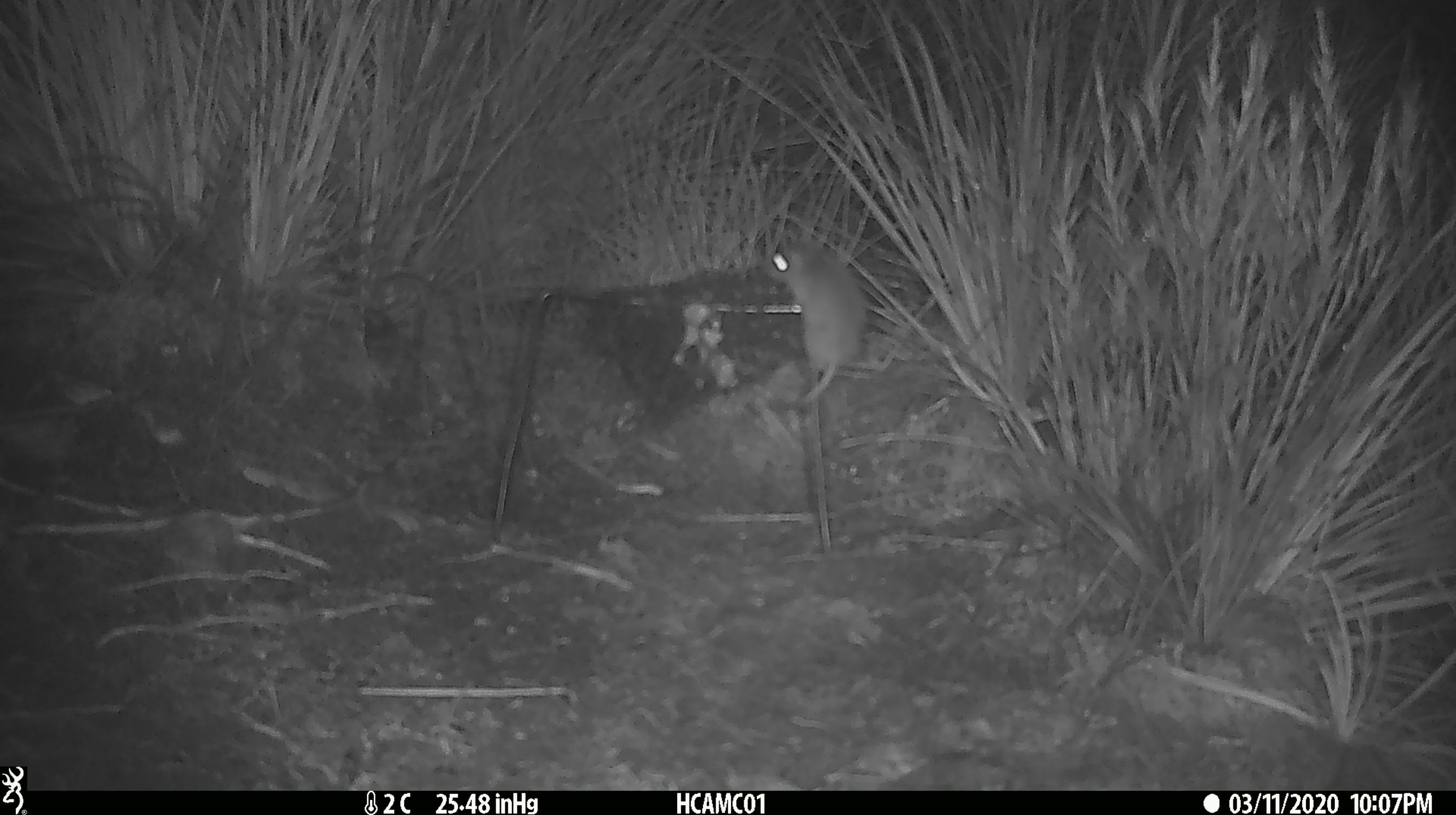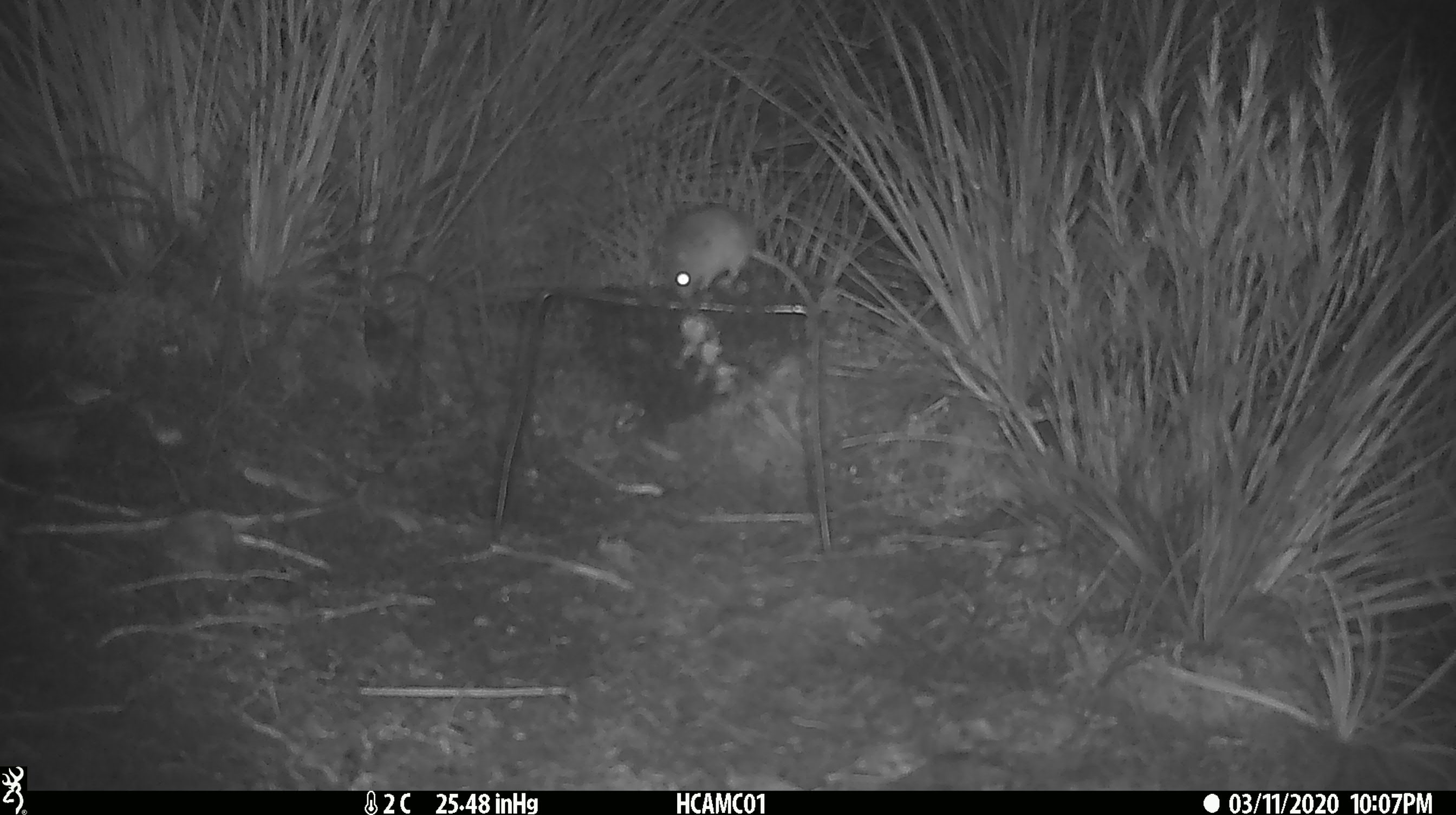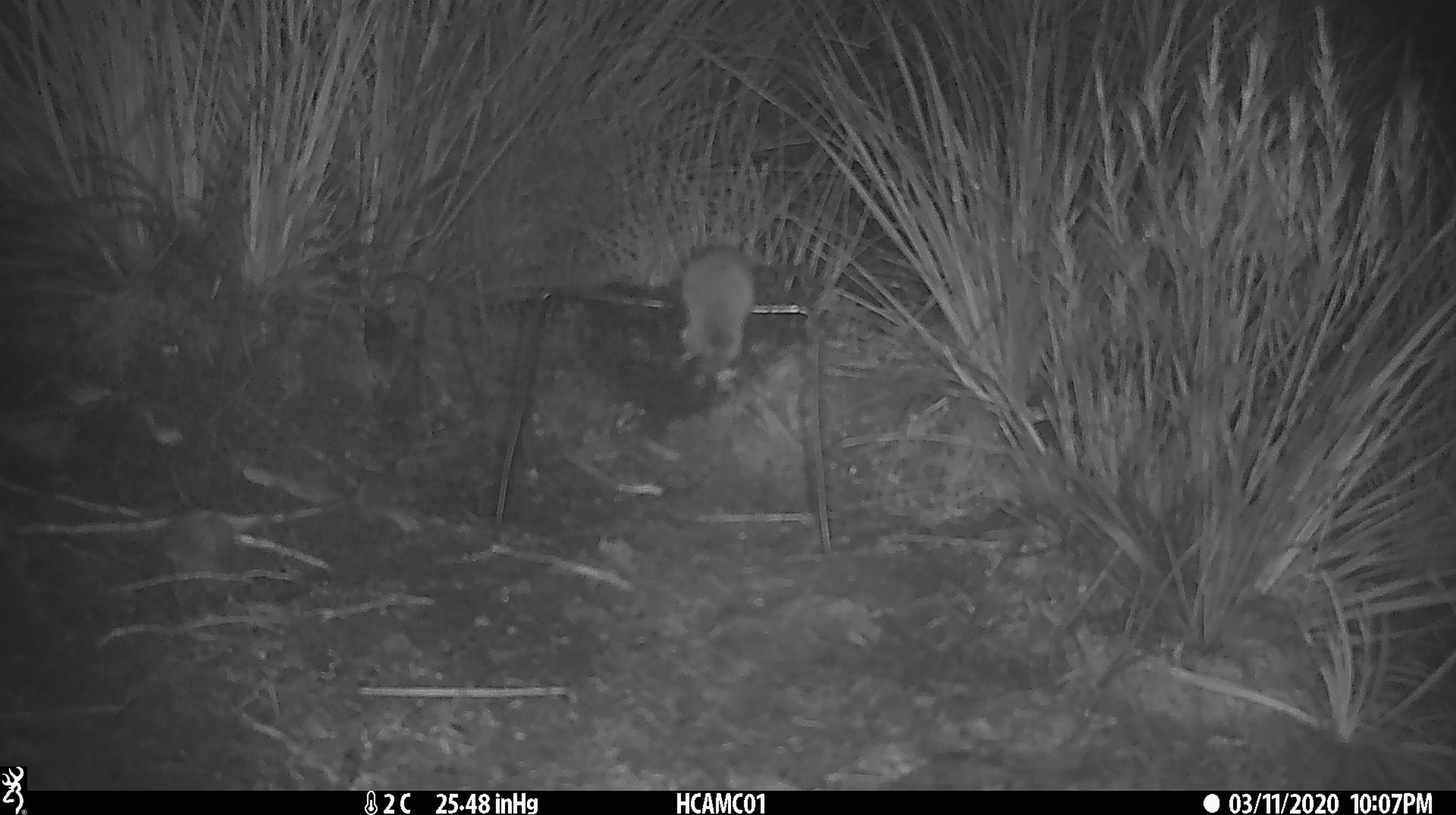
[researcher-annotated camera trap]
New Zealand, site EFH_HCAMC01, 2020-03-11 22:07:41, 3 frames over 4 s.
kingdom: Animalia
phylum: Chordata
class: Mammalia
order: Rodentia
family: Muridae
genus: Mus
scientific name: Mus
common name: mouse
Mouse (Mus).